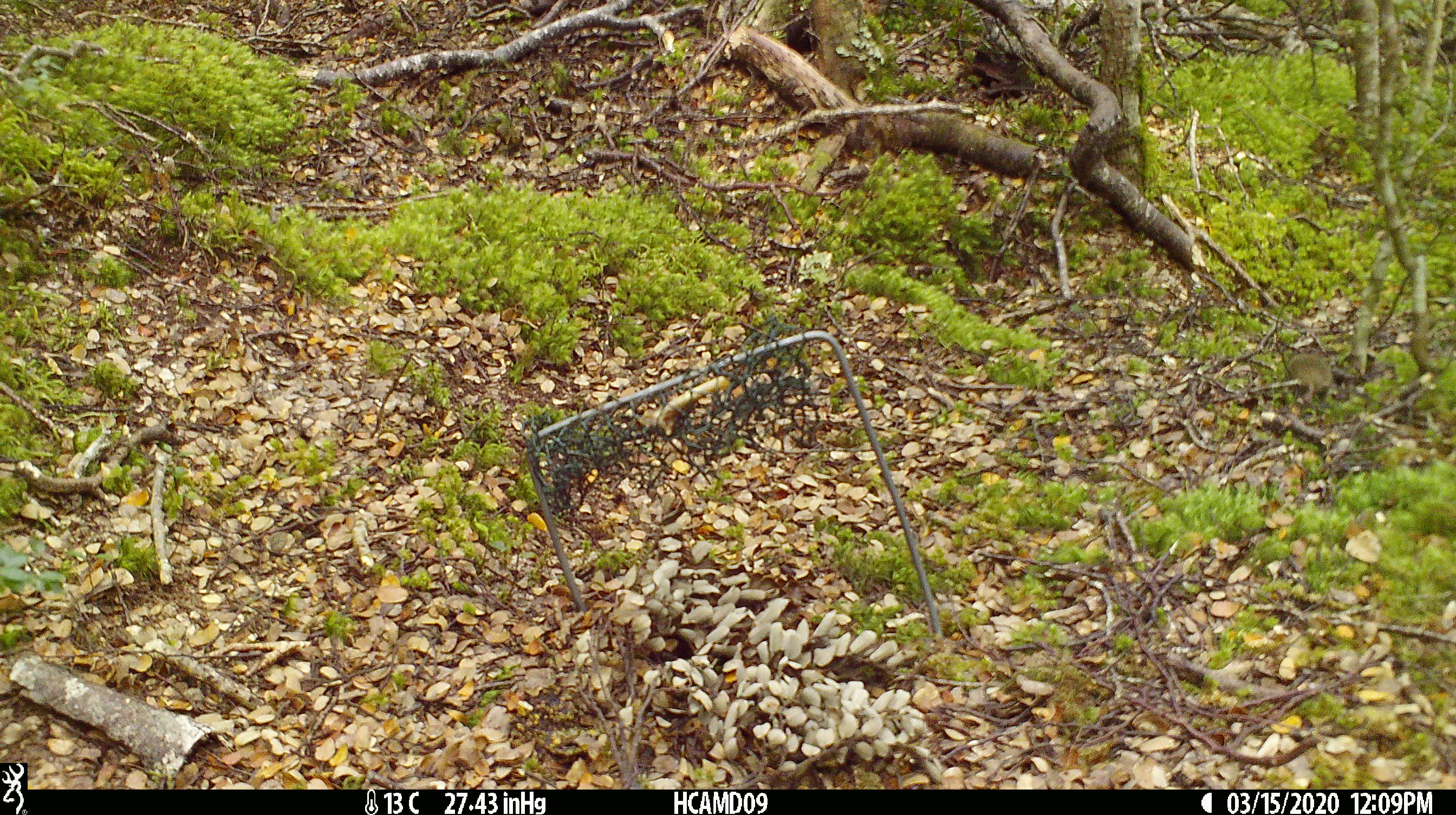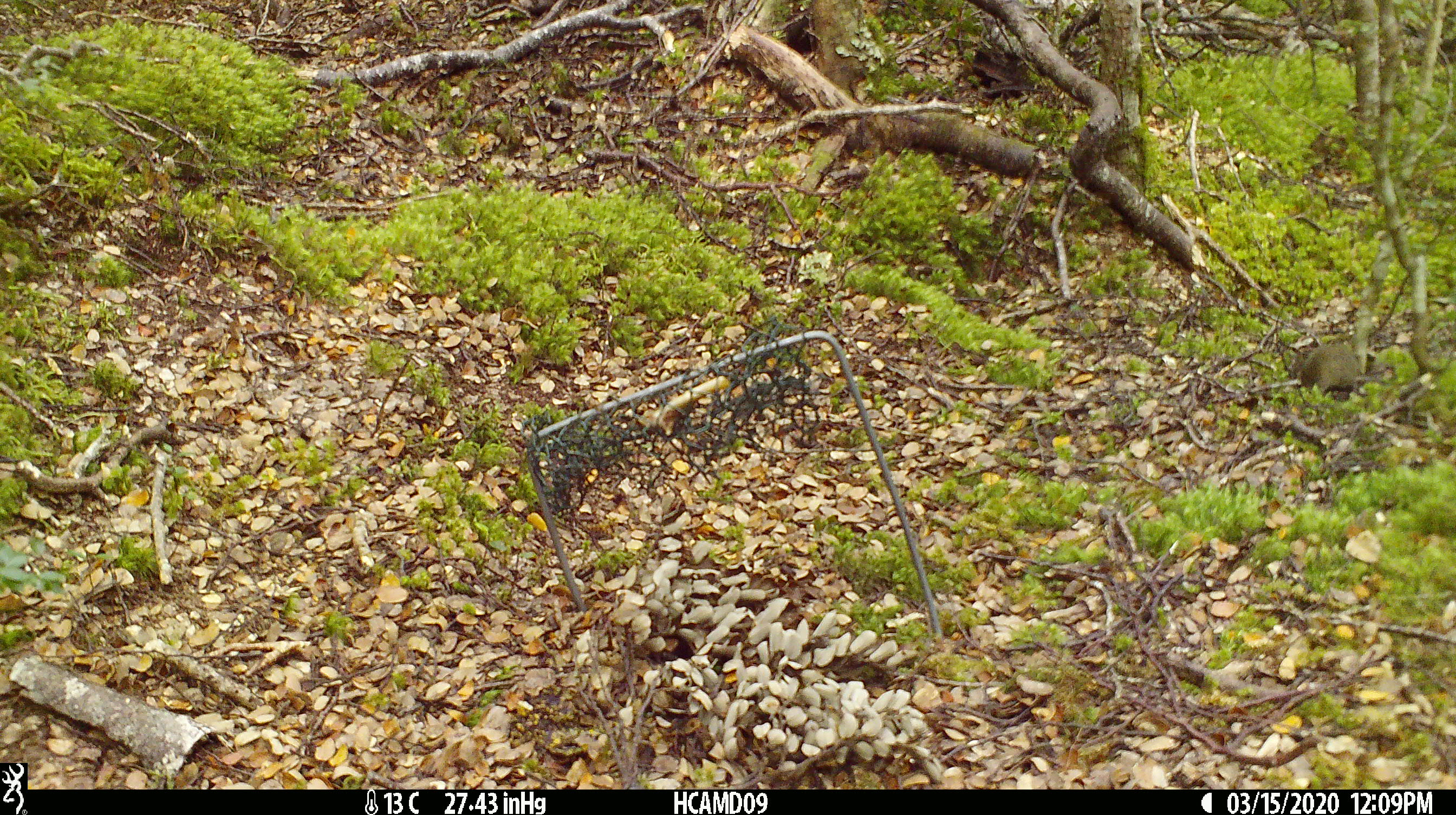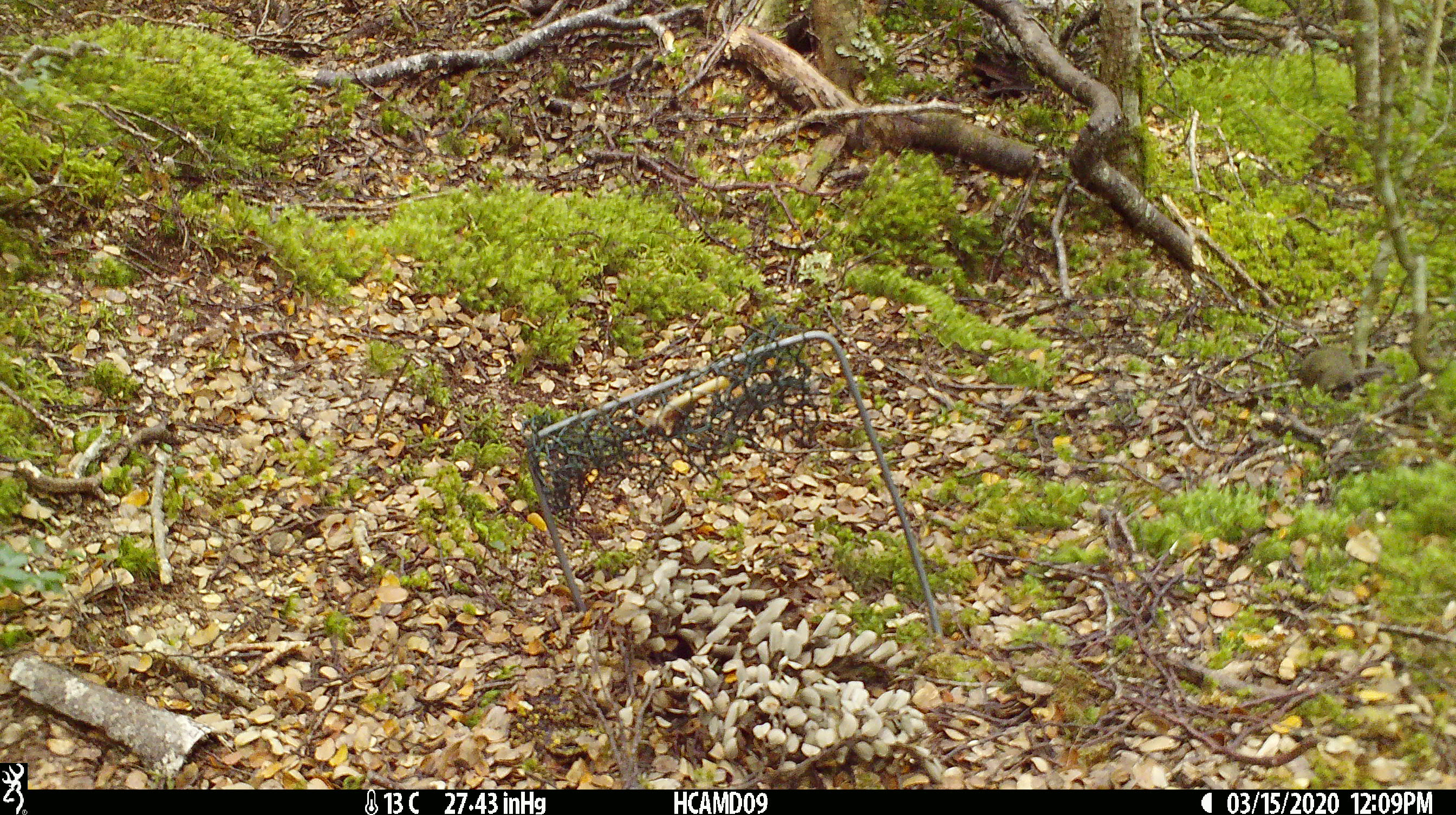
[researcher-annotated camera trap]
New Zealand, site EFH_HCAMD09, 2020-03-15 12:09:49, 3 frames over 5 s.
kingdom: Animalia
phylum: Chordata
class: Mammalia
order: Rodentia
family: Muridae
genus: Mus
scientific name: Mus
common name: mouse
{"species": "mouse (Mus)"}